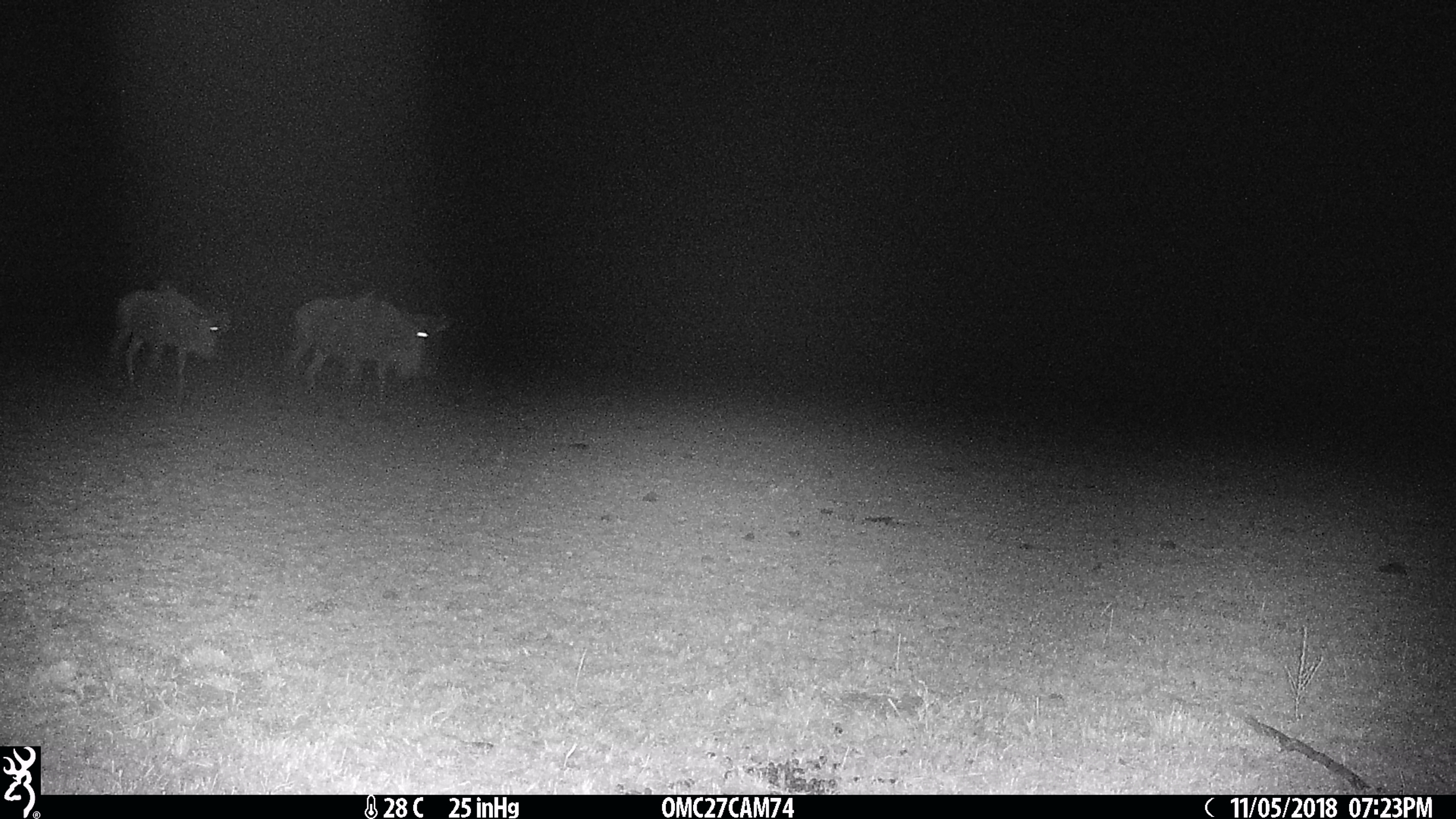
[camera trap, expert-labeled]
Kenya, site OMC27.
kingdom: Animalia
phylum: Chordata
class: Mammalia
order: Artiodactyla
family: Bovidae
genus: Connochaetes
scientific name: Connochaetes taurinus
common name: blue wildebeest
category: wildebeest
Wildebeest (blue wildebeest) (Connochaetes taurinus).